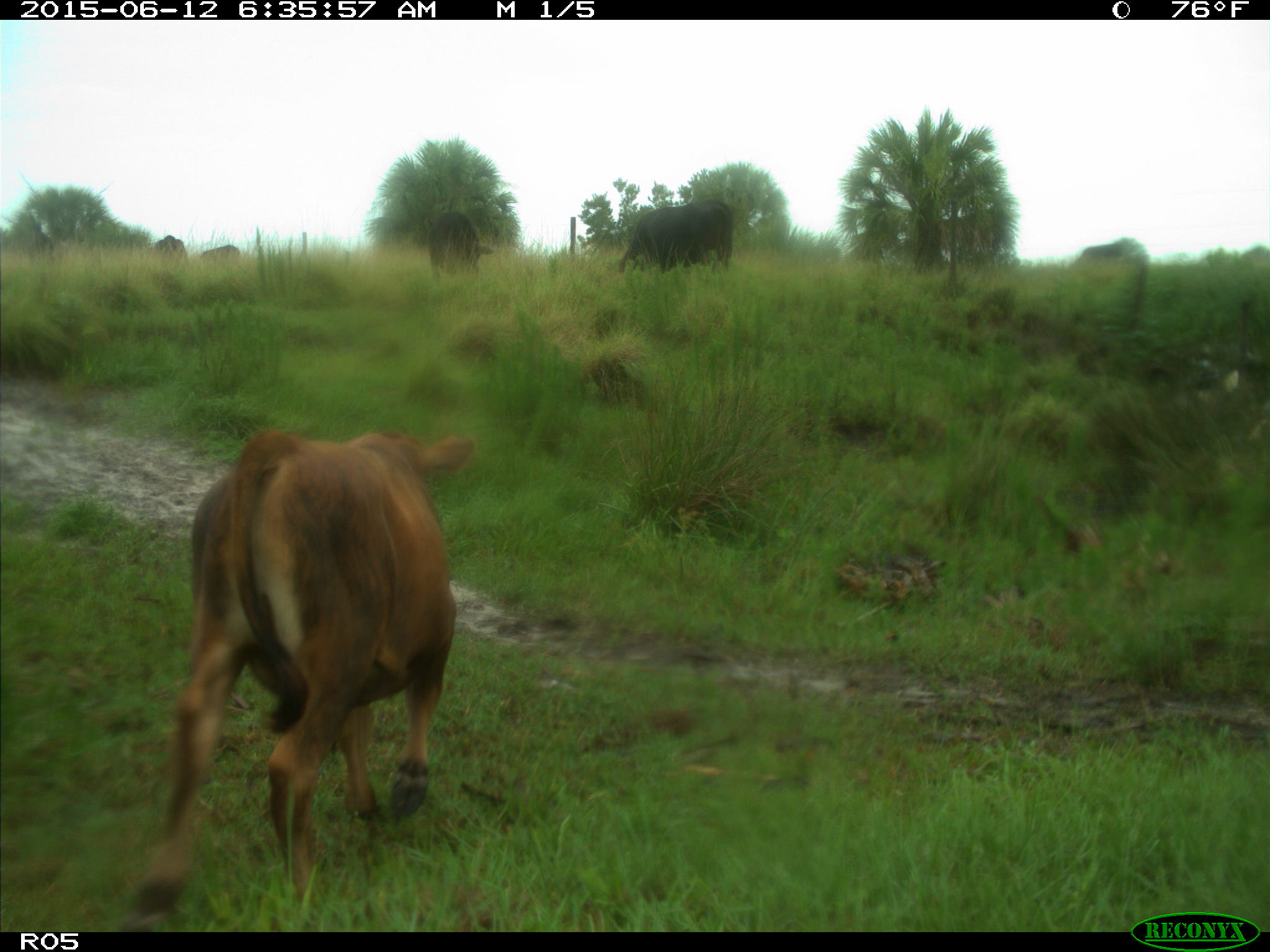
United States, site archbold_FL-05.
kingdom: Animalia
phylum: Chordata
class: Mammalia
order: Artiodactyla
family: Bovidae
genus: Bos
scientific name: Bos taurus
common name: domestic cow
Bos taurus (domestic cow).